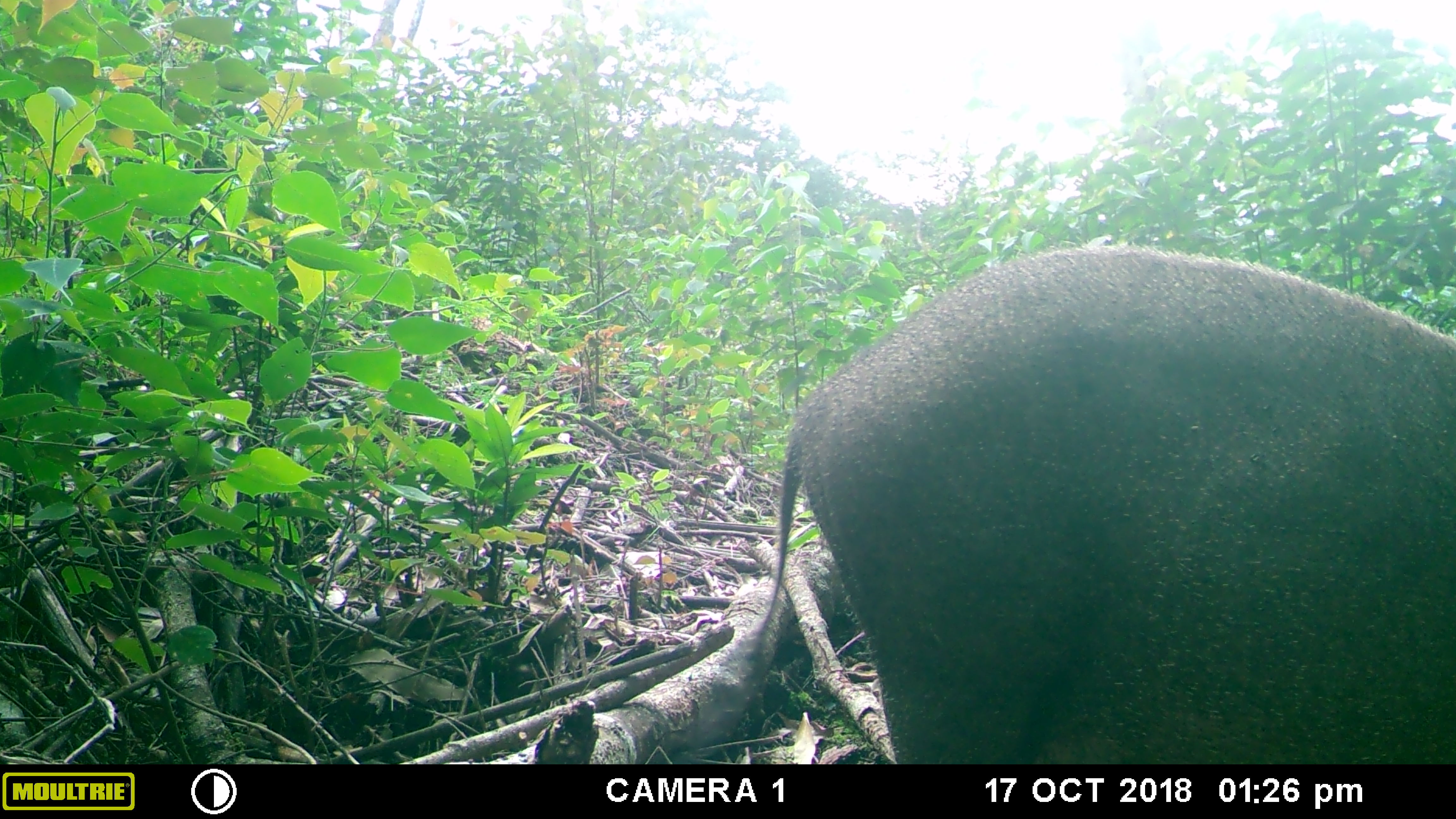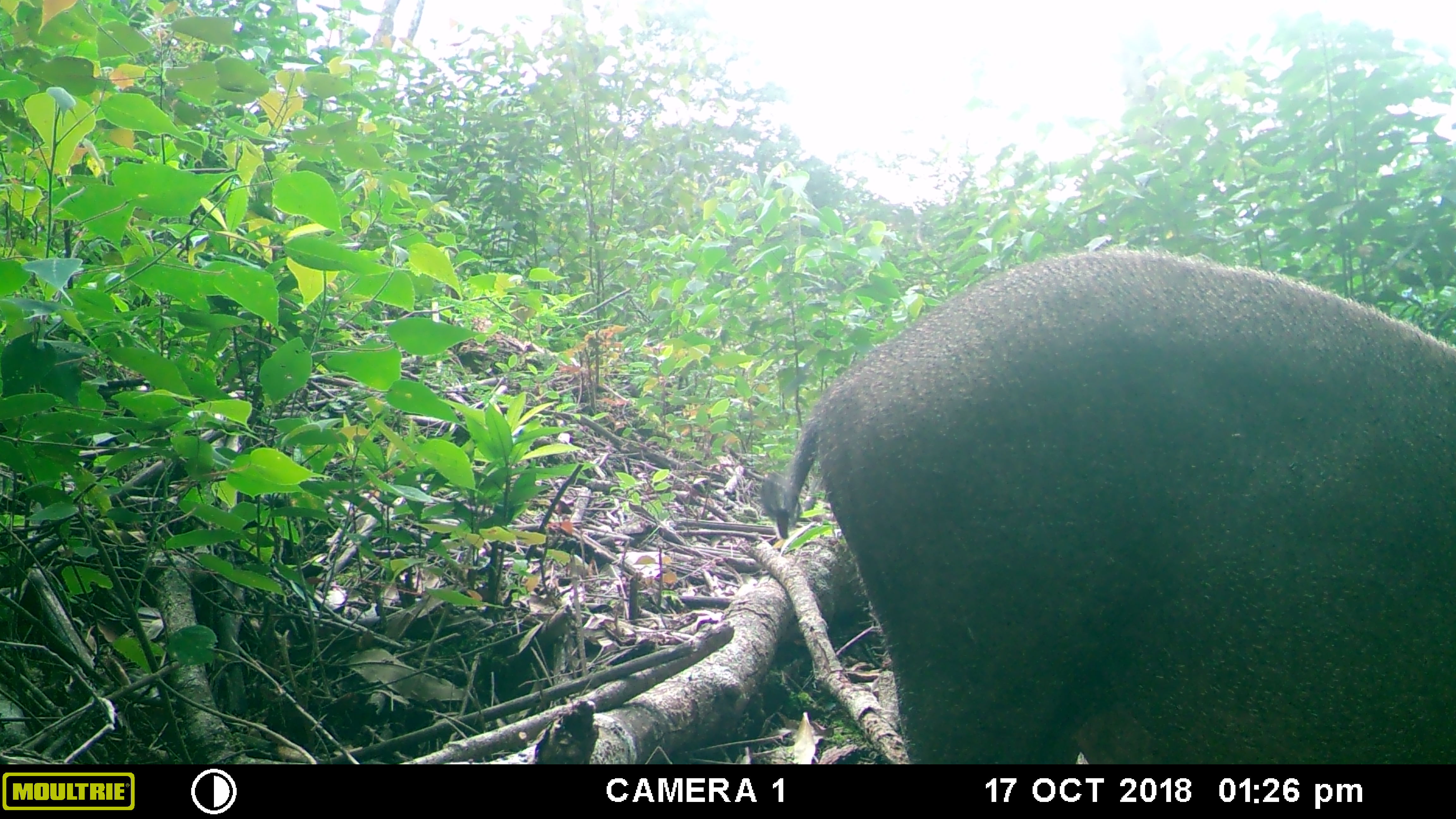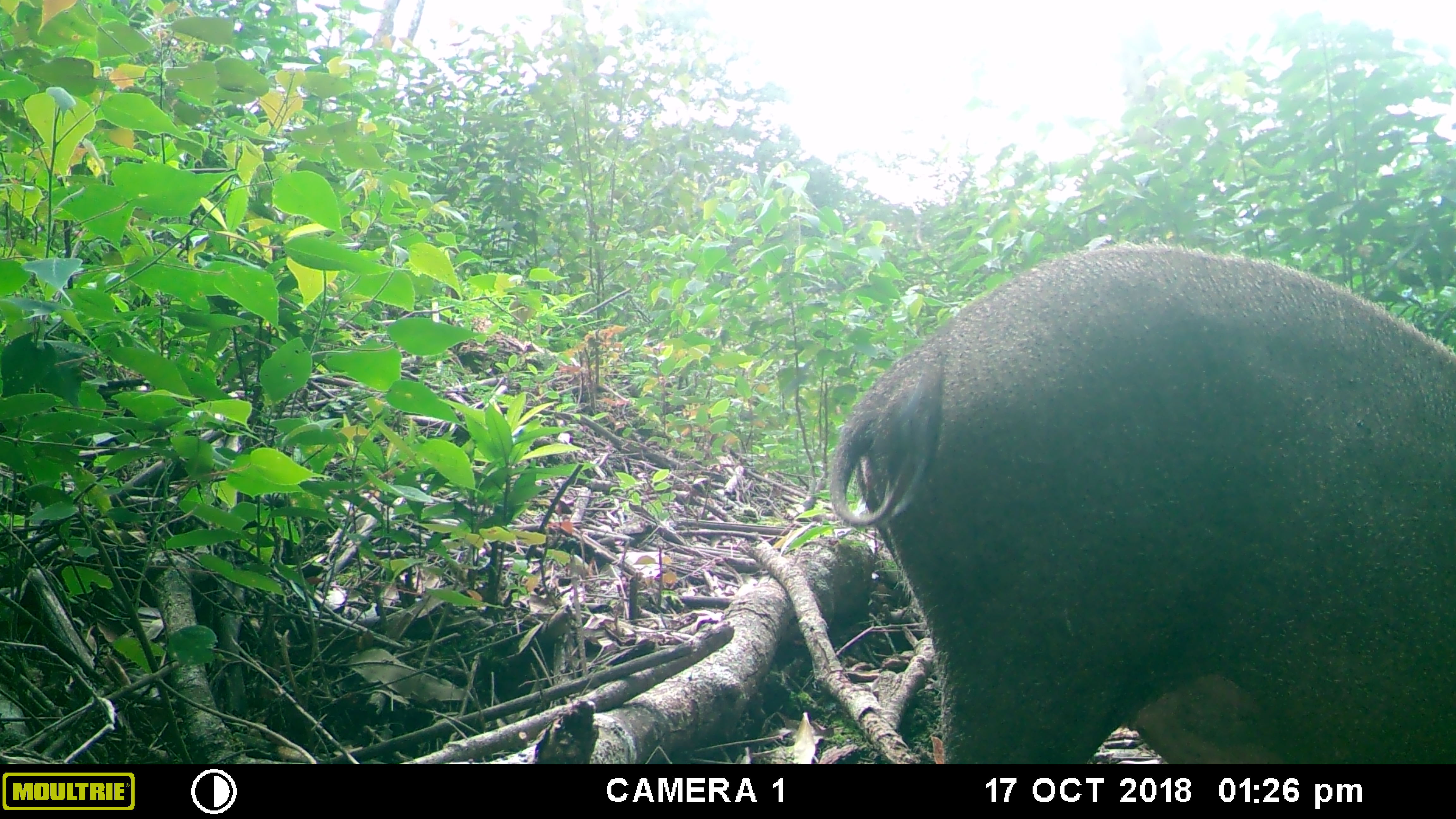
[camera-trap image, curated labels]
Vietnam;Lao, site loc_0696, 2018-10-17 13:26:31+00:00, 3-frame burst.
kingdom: Animalia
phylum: Chordata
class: Mammalia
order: Artiodactyla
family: Suidae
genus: Sus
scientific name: Sus scrofa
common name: eurasian wild pig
Eurasian wild pig (Sus scrofa). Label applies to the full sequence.